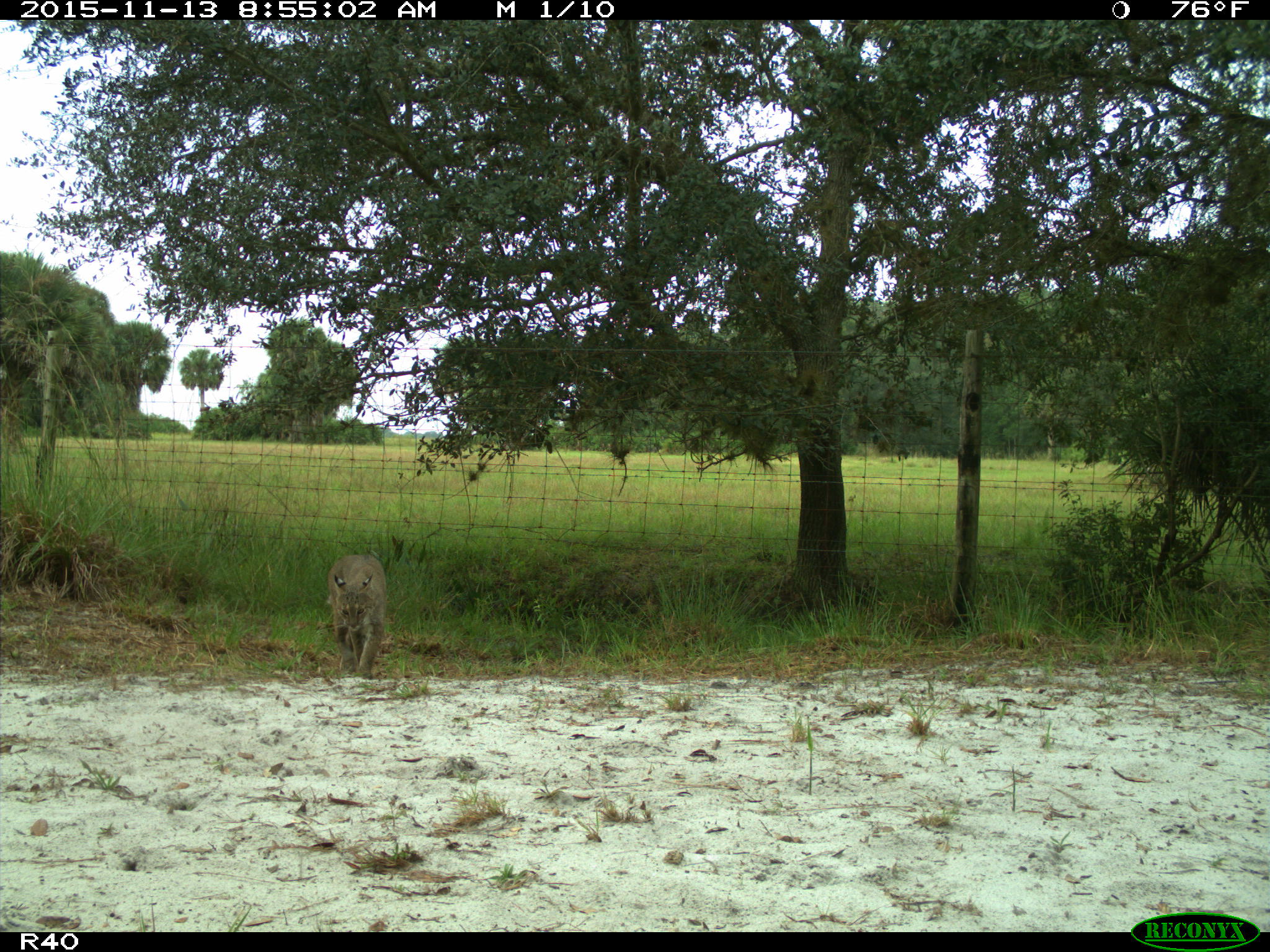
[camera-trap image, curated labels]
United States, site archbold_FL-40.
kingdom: Animalia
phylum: Chordata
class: Mammalia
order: Carnivora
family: Felidae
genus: Lynx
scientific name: Lynx rufus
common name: bobcat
Lynx rufus (bobcat).